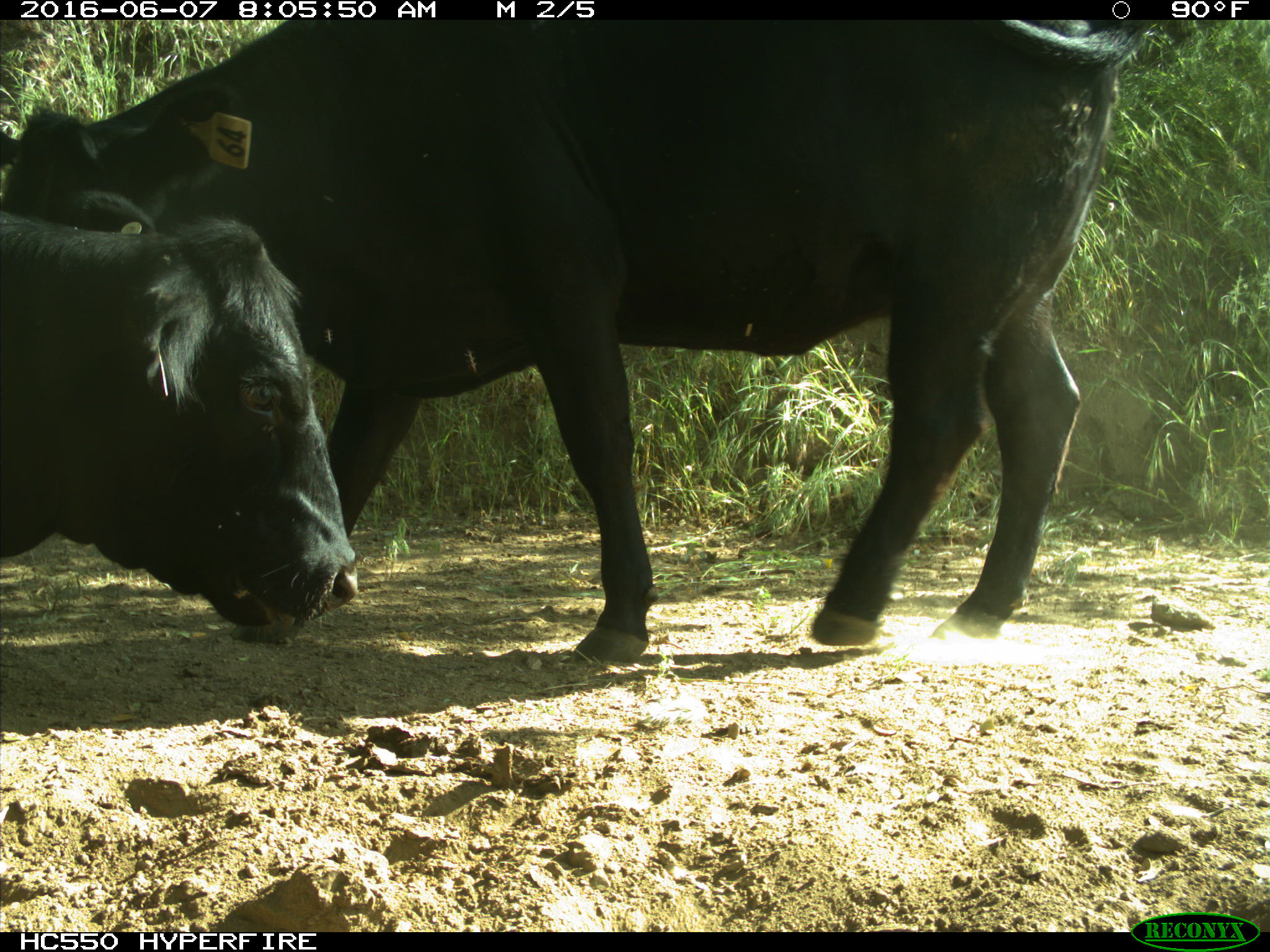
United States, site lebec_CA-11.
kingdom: Animalia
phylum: Chordata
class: Mammalia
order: Artiodactyla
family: Bovidae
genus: Bos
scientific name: Bos taurus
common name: domestic cow